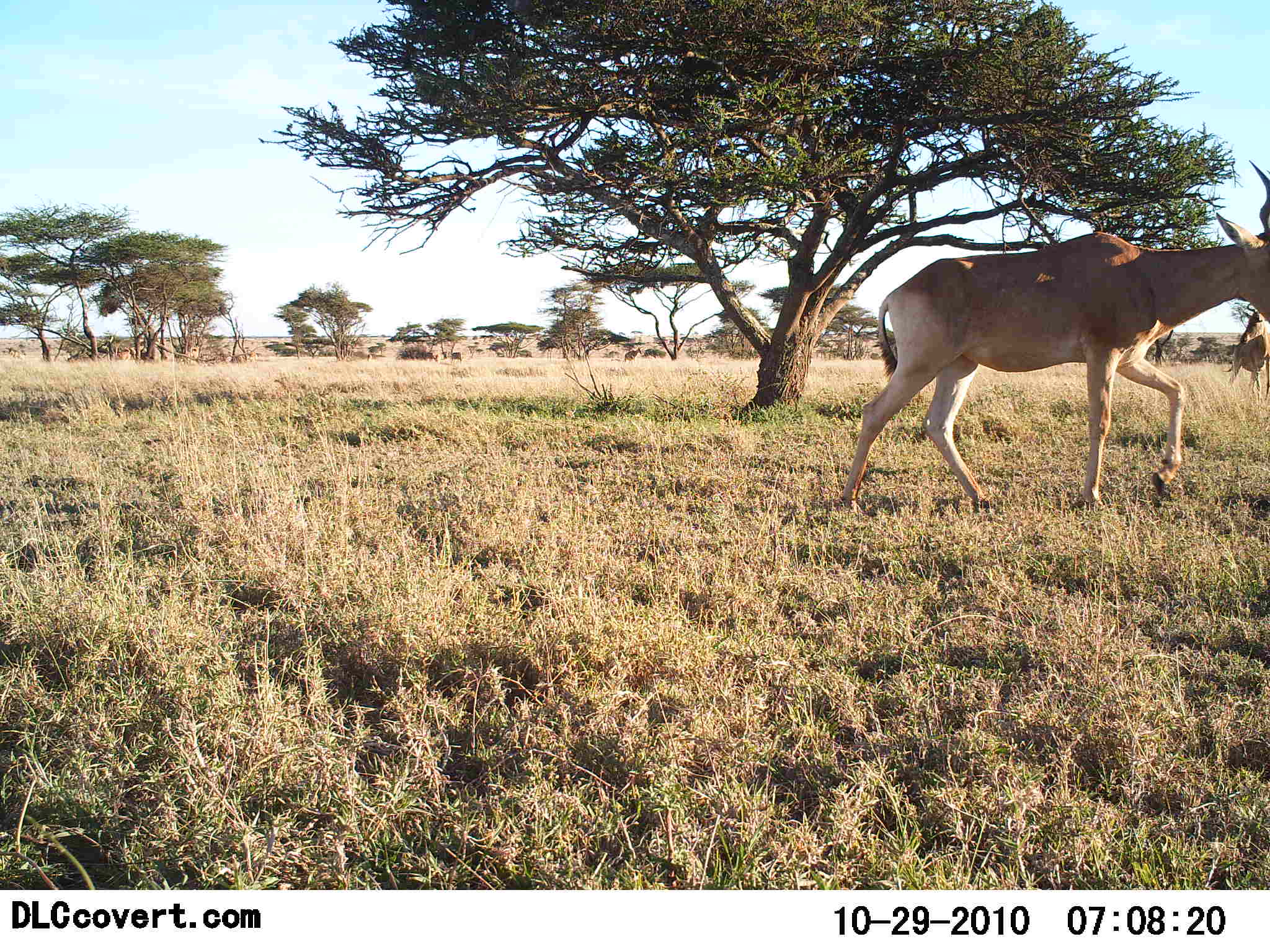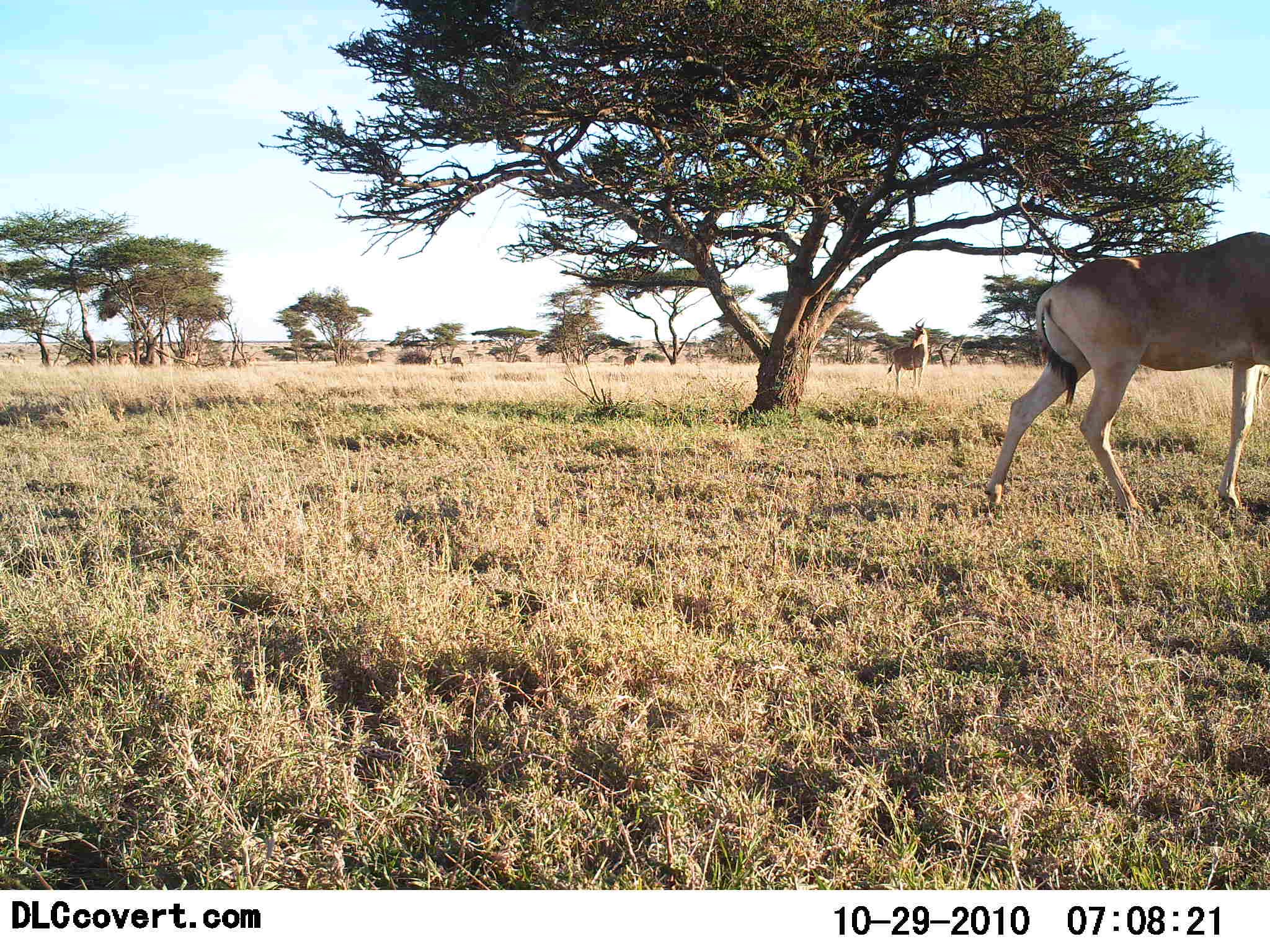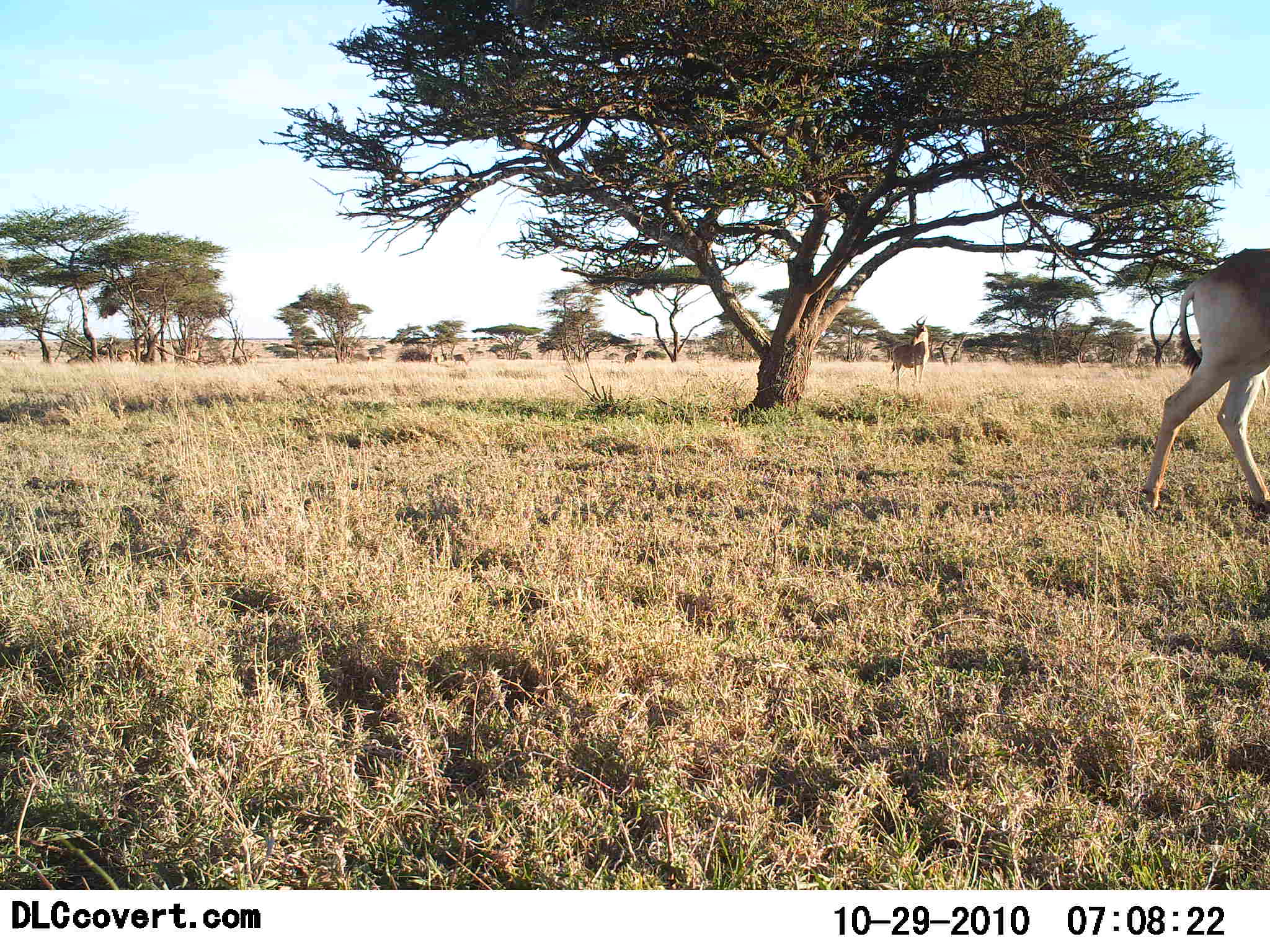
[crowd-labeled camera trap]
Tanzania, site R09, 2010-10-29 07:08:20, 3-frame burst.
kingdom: Animalia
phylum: Chordata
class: Mammalia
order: Artiodactyla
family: Bovidae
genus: Alcelaphus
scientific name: Alcelaphus buselaphus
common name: hartebeest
Hartebeest (Alcelaphus buselaphus), count 2. Behavior (volunteer vote fractions): standing 41%, resting 0%, moving 94%, interacting 0%. Young present (vote fraction): 0%. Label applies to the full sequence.